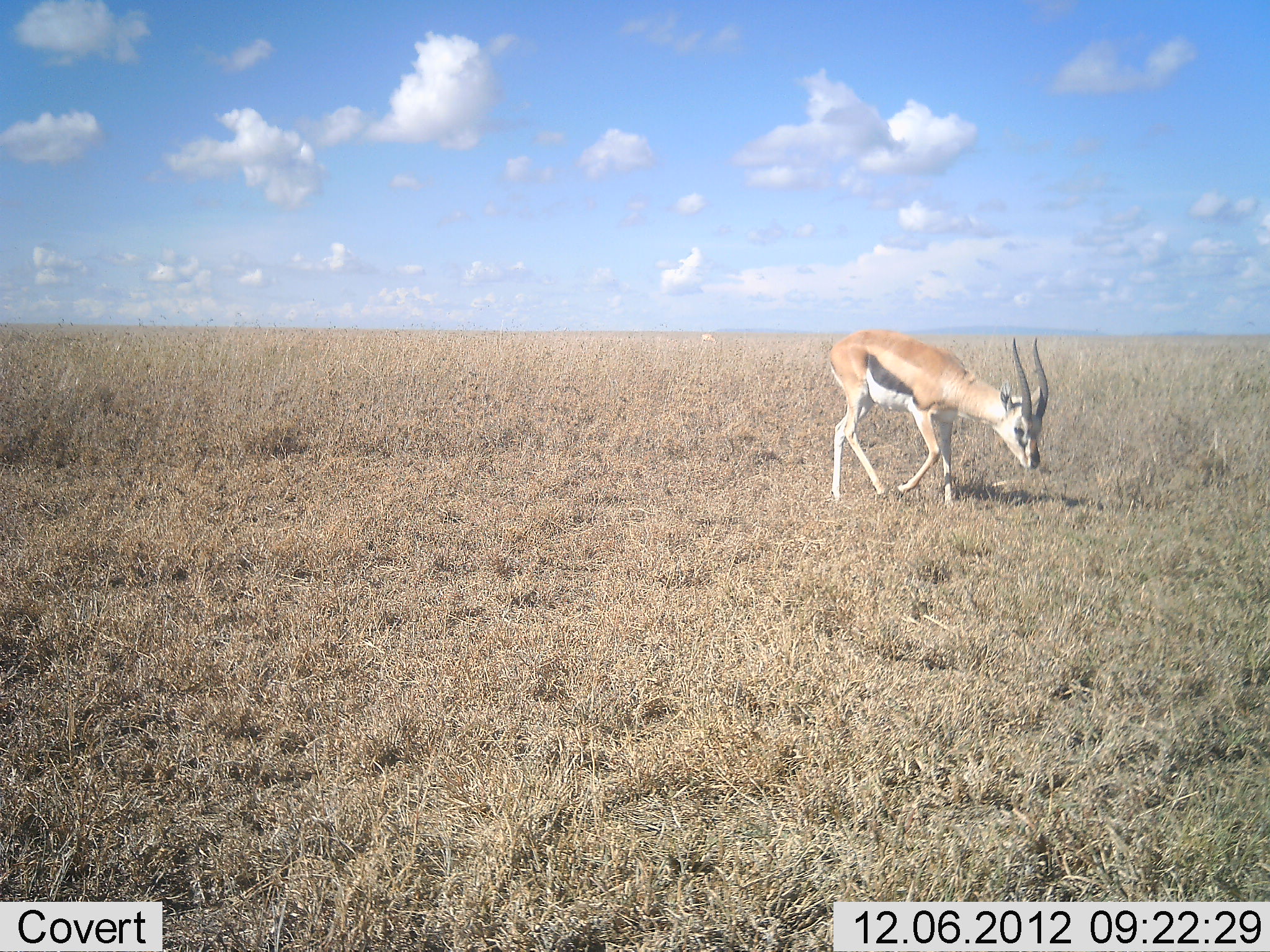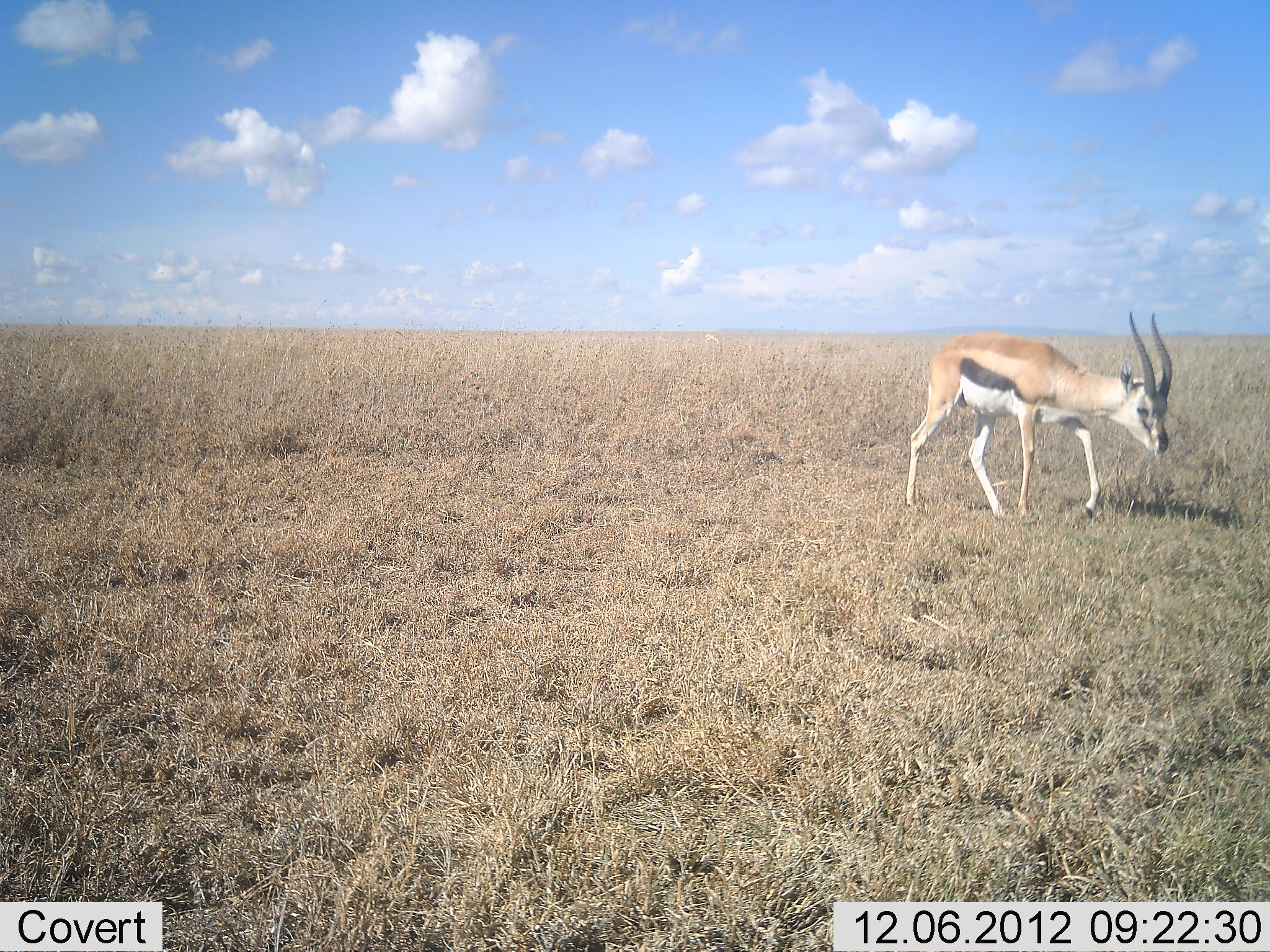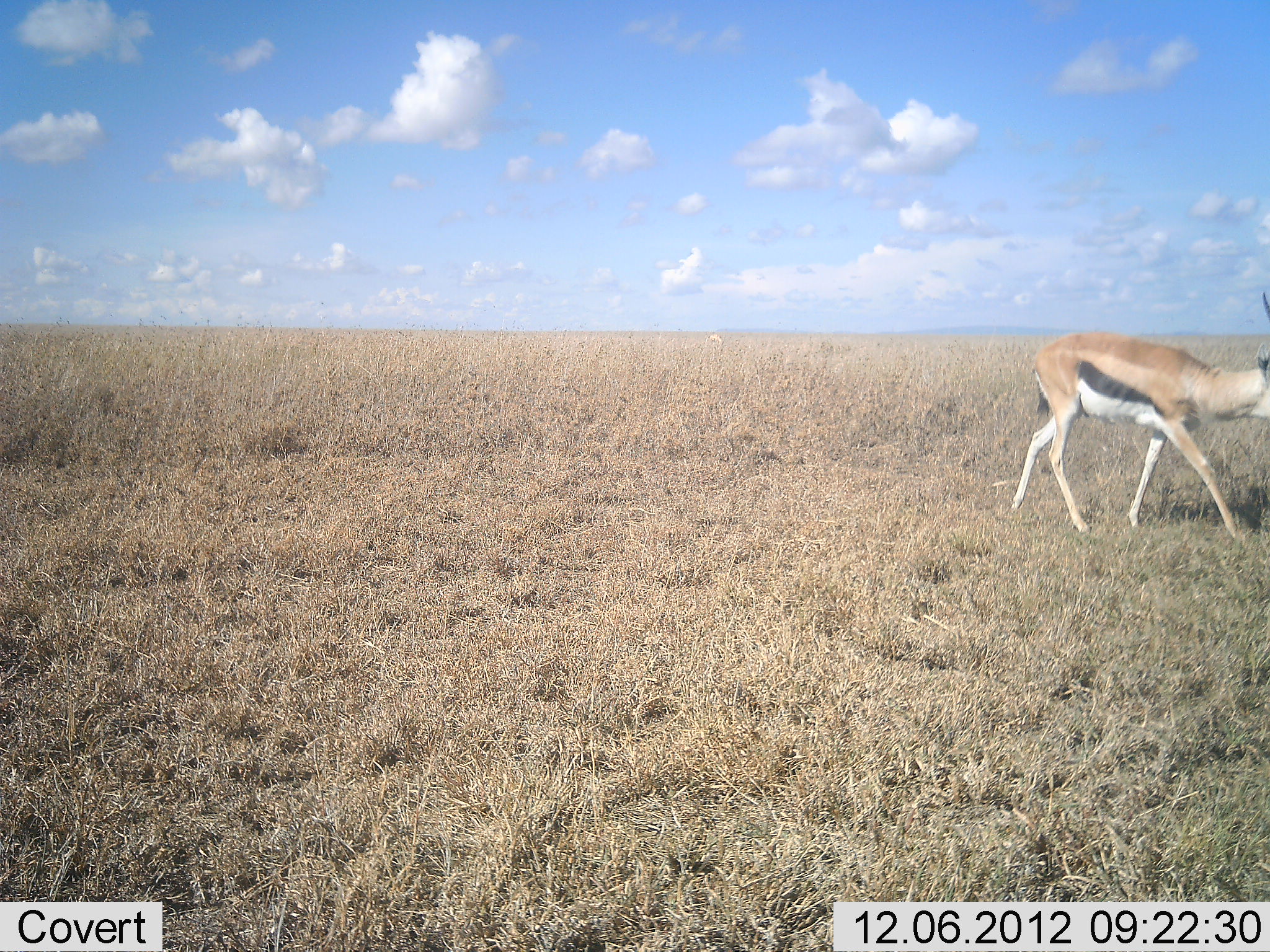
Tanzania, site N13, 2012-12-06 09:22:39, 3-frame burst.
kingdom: Animalia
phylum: Chordata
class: Mammalia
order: Artiodactyla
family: Bovidae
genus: Eudorcas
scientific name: Eudorcas thomsonii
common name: thomson's gazelle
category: gazellethomsons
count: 1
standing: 6%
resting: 0%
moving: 81%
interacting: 0%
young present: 0%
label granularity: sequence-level